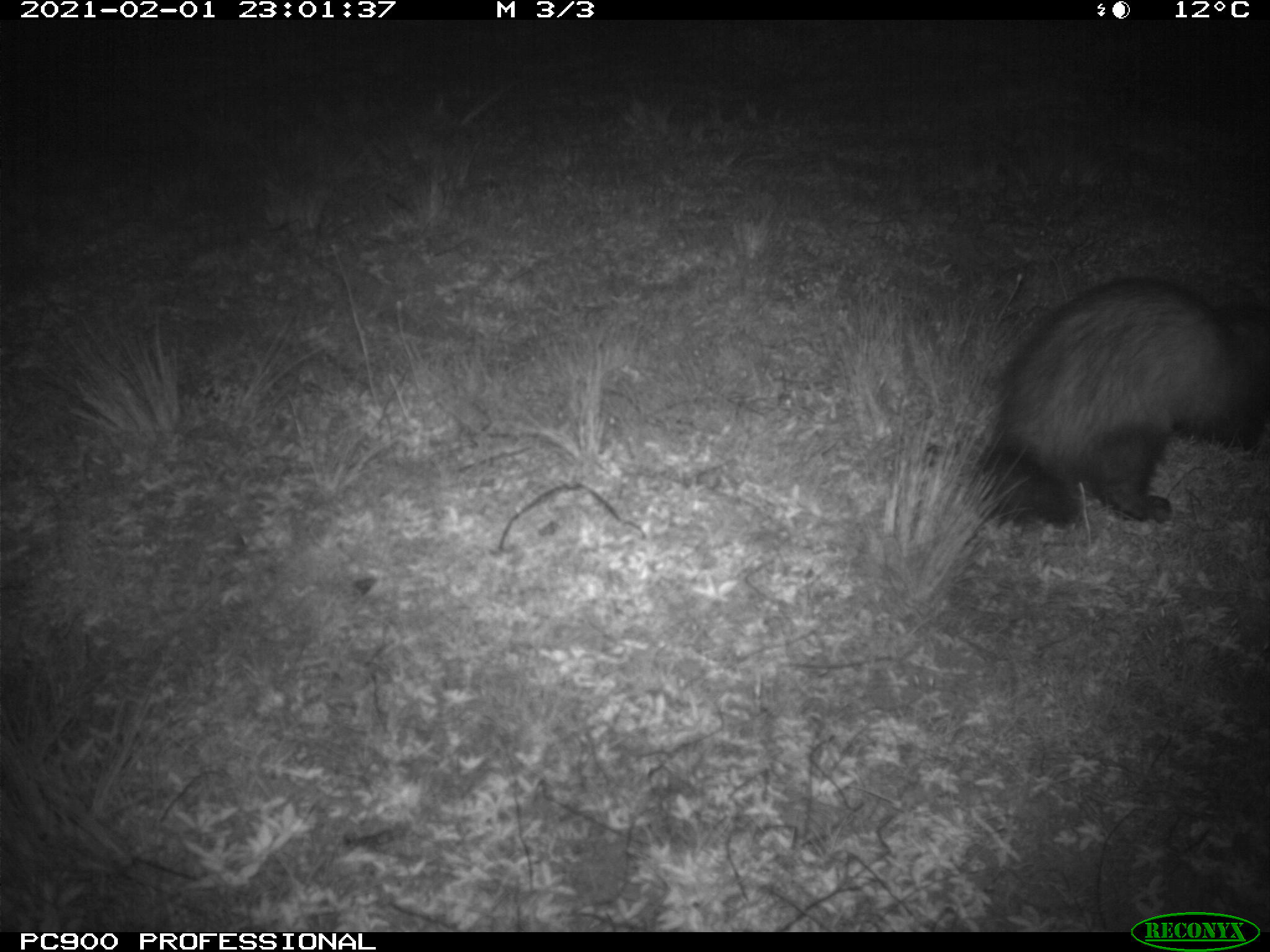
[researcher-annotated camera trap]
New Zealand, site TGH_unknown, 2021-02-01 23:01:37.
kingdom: Animalia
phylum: Chordata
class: Mammalia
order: Carnivora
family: Mustelidae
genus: Mustela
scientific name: Mustela furo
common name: ferret